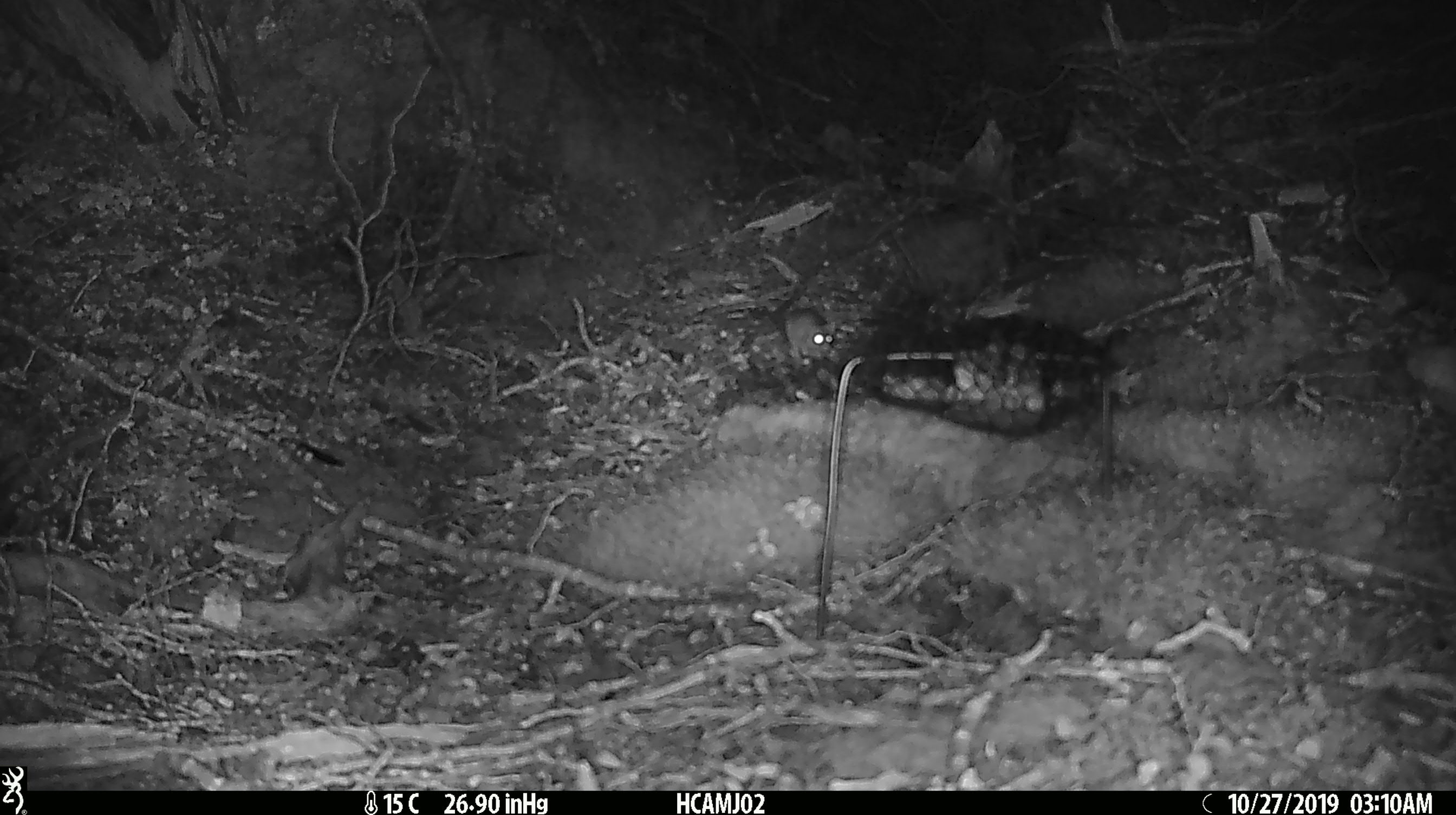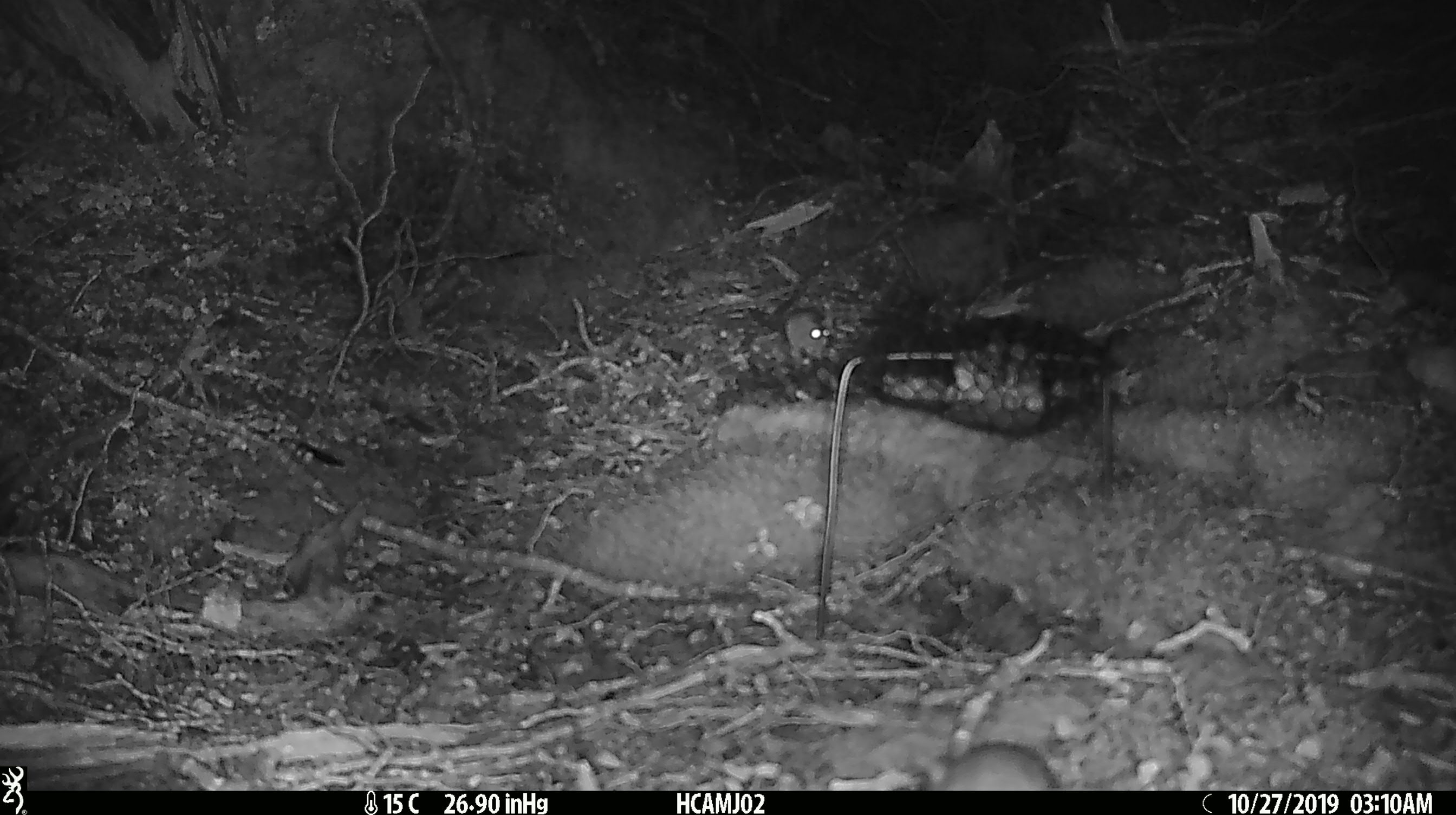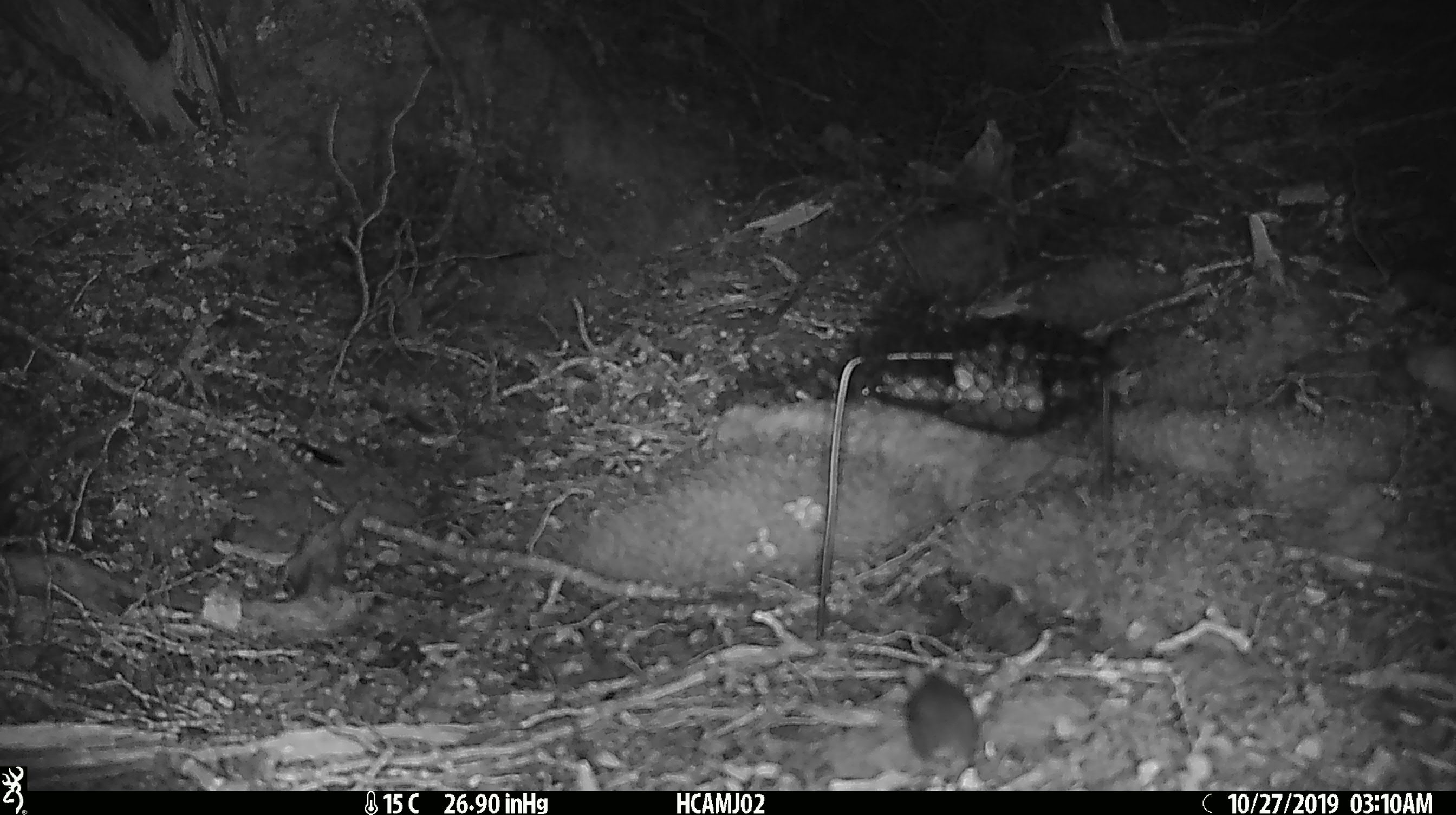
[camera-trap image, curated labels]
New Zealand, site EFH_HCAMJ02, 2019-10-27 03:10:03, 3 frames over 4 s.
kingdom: Animalia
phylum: Chordata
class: Mammalia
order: Rodentia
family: Muridae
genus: Mus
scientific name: Mus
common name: mouse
Mouse (Mus).